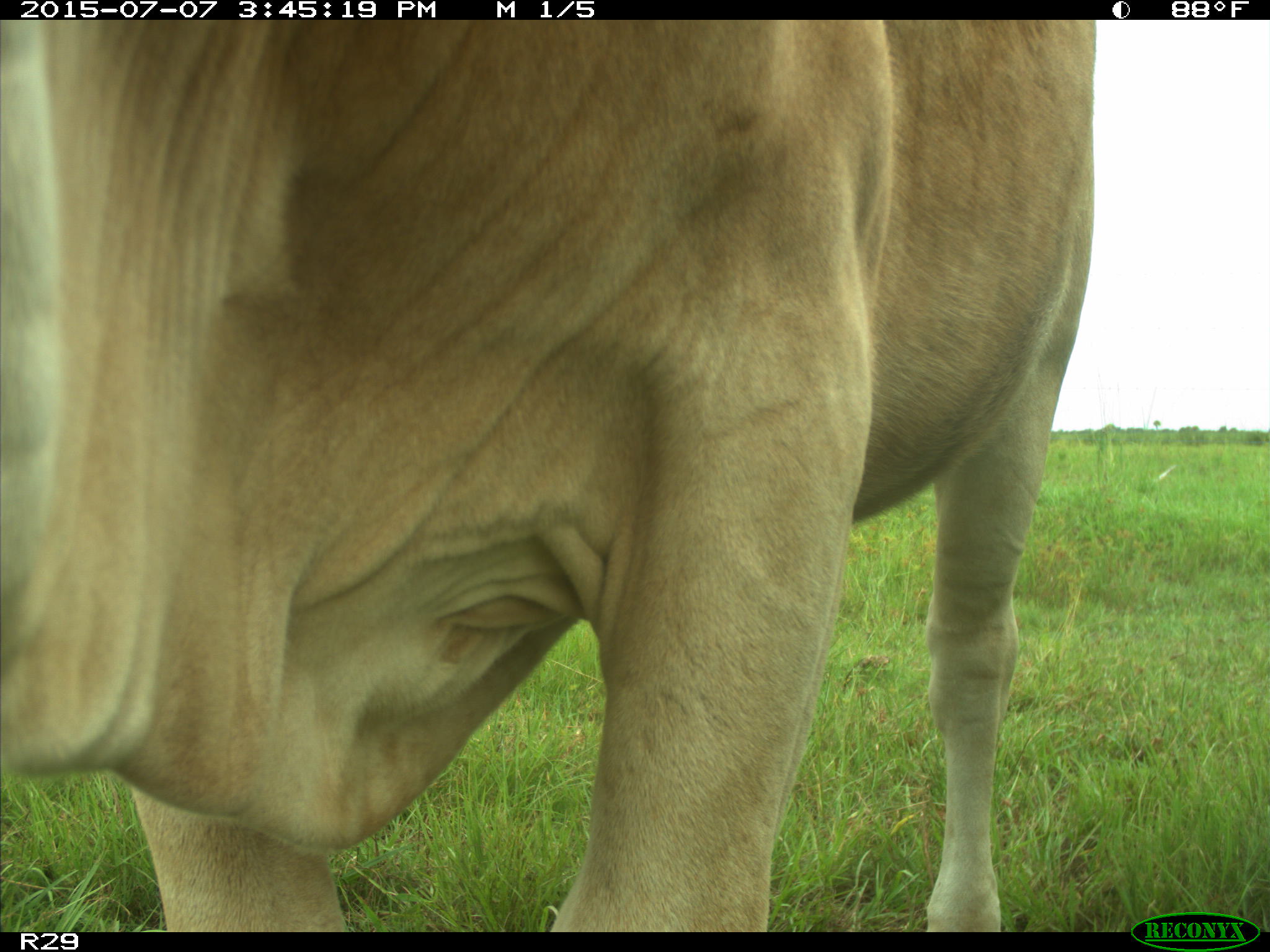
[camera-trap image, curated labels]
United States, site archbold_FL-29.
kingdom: Animalia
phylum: Chordata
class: Mammalia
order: Artiodactyla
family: Bovidae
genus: Bos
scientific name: Bos taurus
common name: domestic cow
Bos taurus (domestic cow).